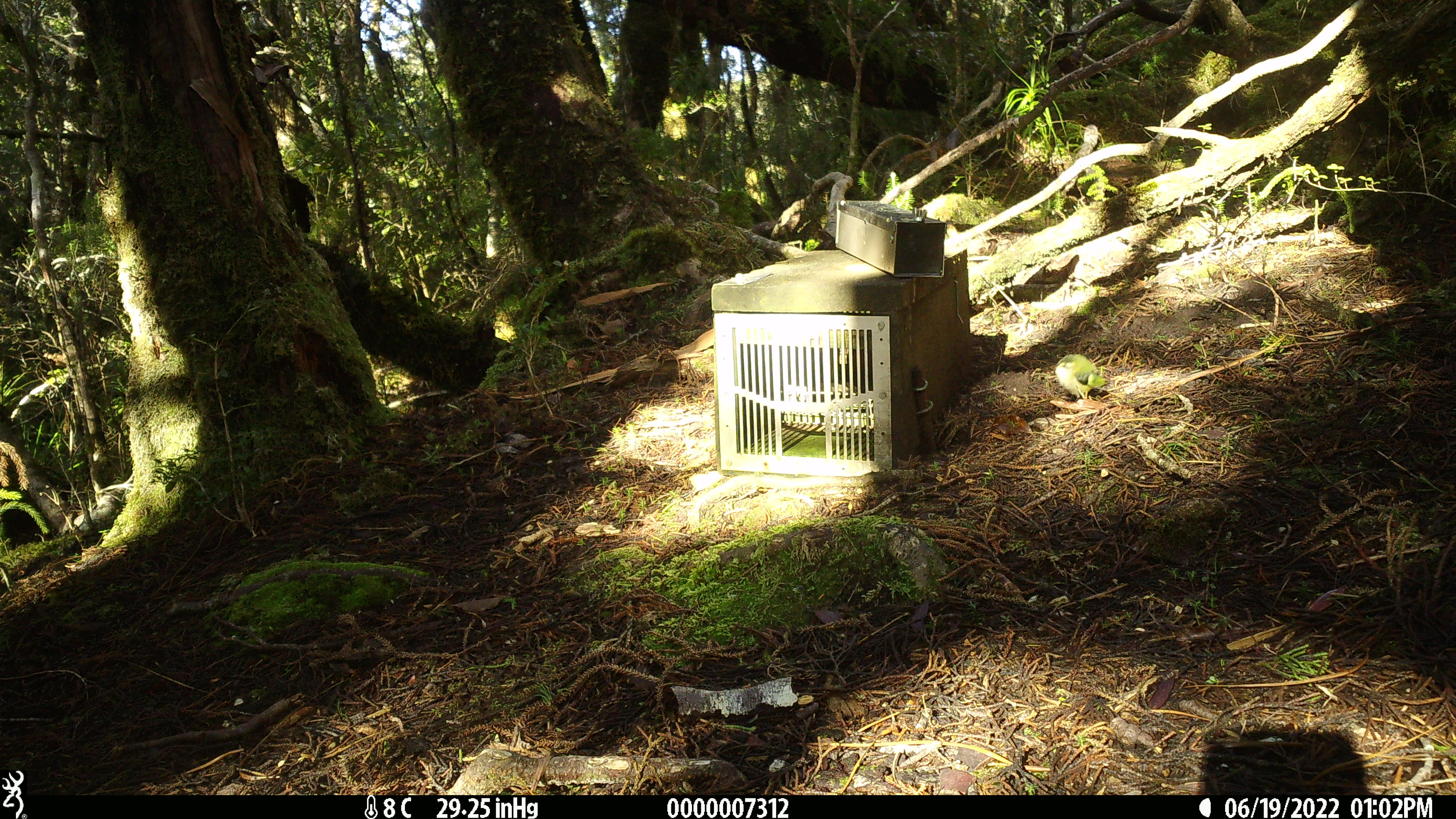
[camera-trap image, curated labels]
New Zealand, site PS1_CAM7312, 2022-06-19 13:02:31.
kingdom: Animalia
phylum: Chordata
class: Aves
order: Passeriformes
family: Acanthisittidae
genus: Acanthisitta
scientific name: Acanthisitta chloris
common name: rifleman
Rifleman (Acanthisitta chloris).